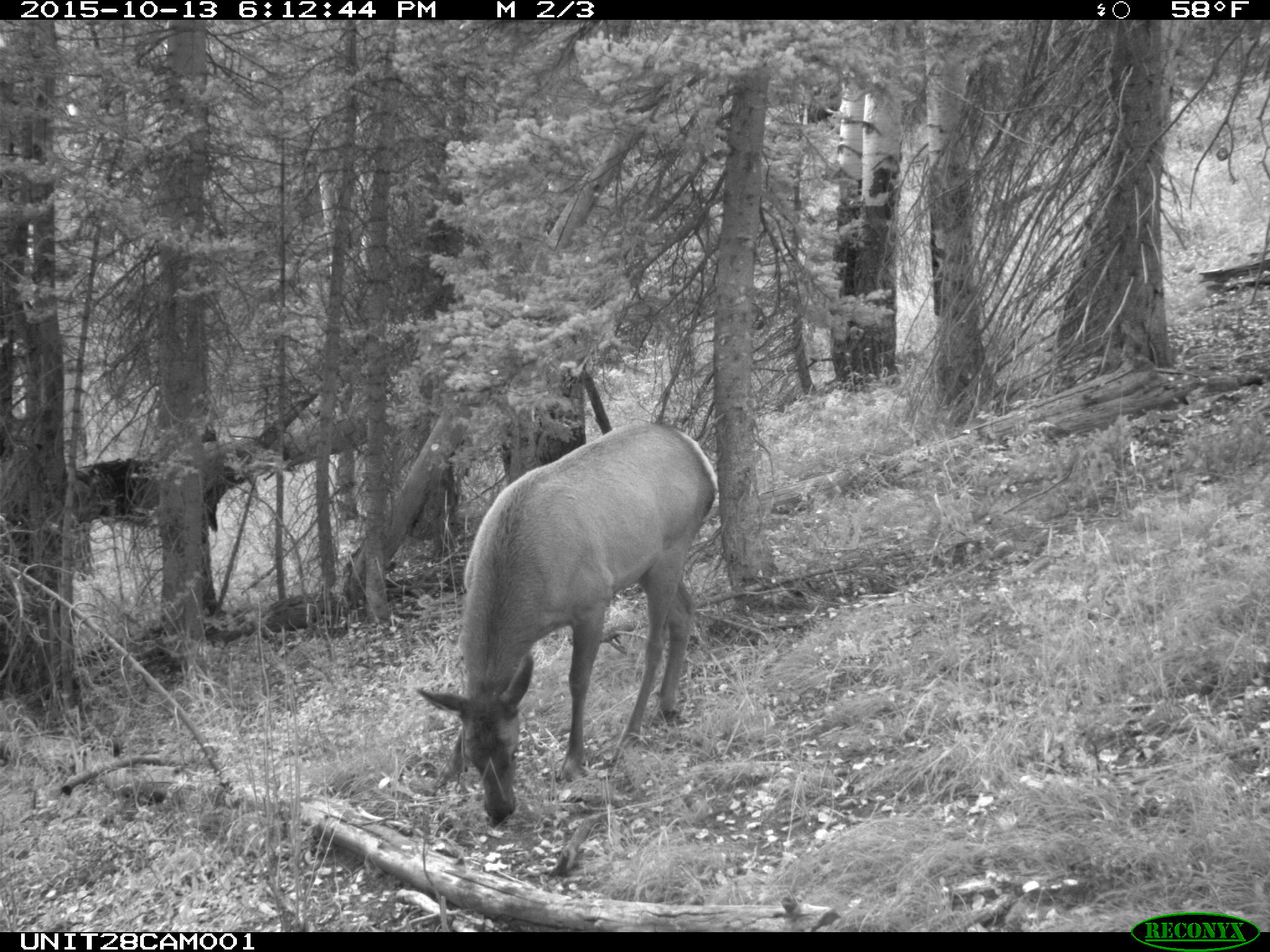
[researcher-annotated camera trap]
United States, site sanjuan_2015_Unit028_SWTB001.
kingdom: Animalia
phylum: Chordata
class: Mammalia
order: Artiodactyla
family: Cervidae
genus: Cervus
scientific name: Cervus elaphus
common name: red deer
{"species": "Cervus elaphus (red deer)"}